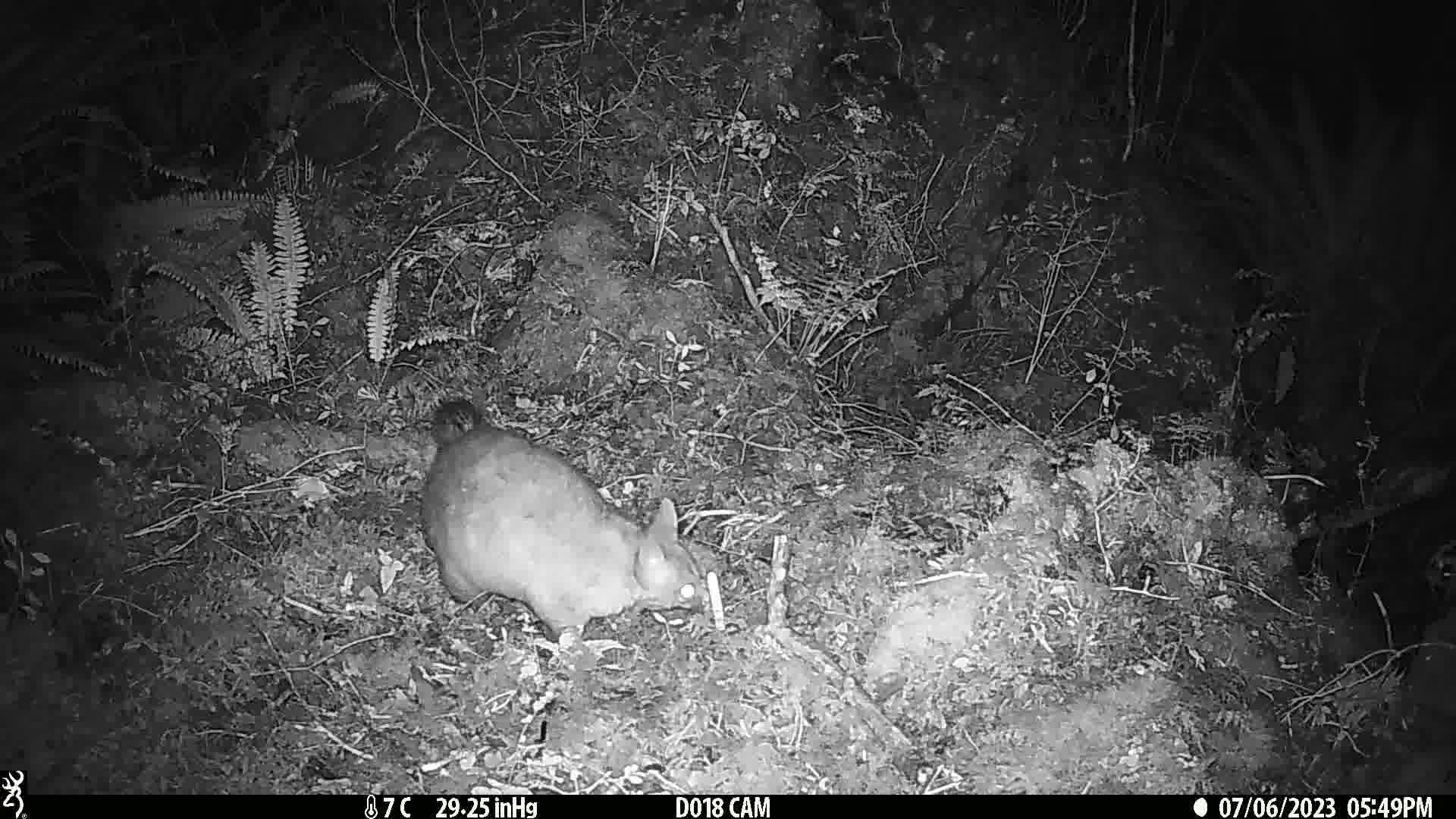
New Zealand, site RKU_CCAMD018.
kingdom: Animalia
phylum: Chordata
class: Mammalia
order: Diprotodontia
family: Phalangeridae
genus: Trichosurus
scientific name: Trichosurus vulpecula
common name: common brushtail possum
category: possum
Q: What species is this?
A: Possum (common brushtail possum) (Trichosurus vulpecula).